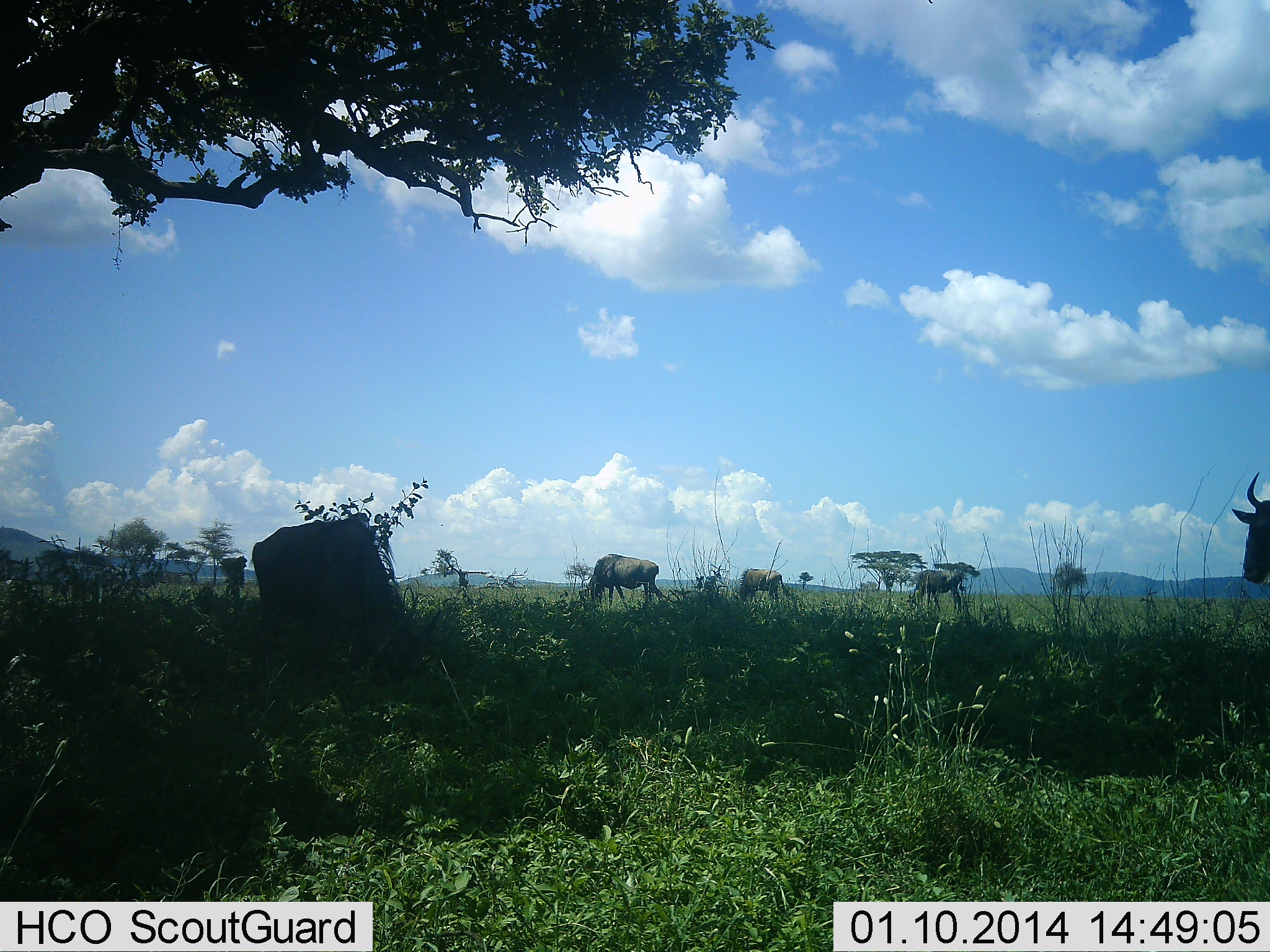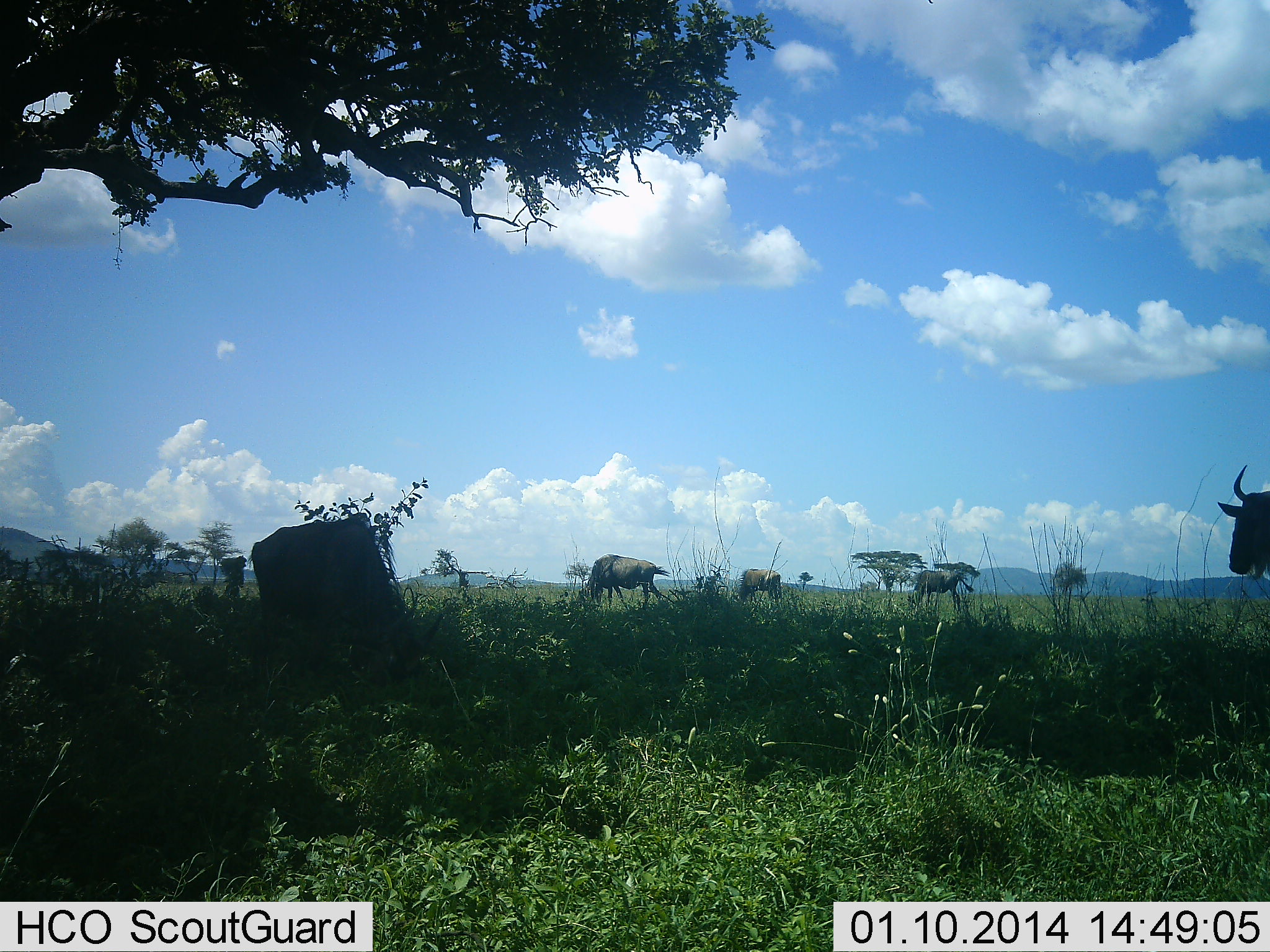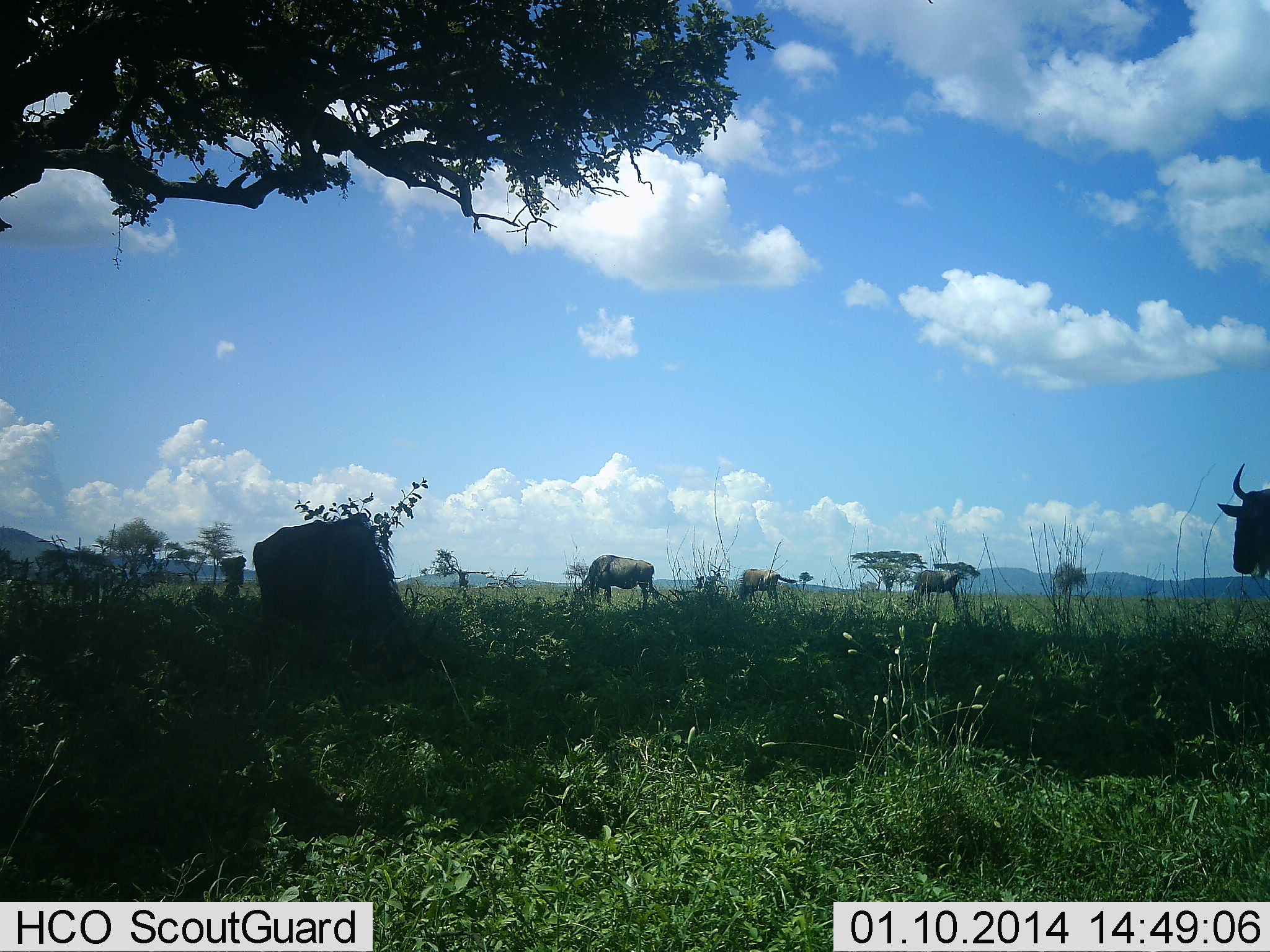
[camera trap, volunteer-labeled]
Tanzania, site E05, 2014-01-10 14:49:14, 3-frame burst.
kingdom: Animalia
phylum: Chordata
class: Mammalia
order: Artiodactyla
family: Bovidae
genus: Connochaetes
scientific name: Connochaetes taurinus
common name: blue wildebeest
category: wildebeest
Wildebeest (blue wildebeest) (Connochaetes taurinus), count 5. Behavior (volunteer vote fractions): standing 70%, resting 10%, moving 10%, interacting 0%. Young present (vote fraction): 0%. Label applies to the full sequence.